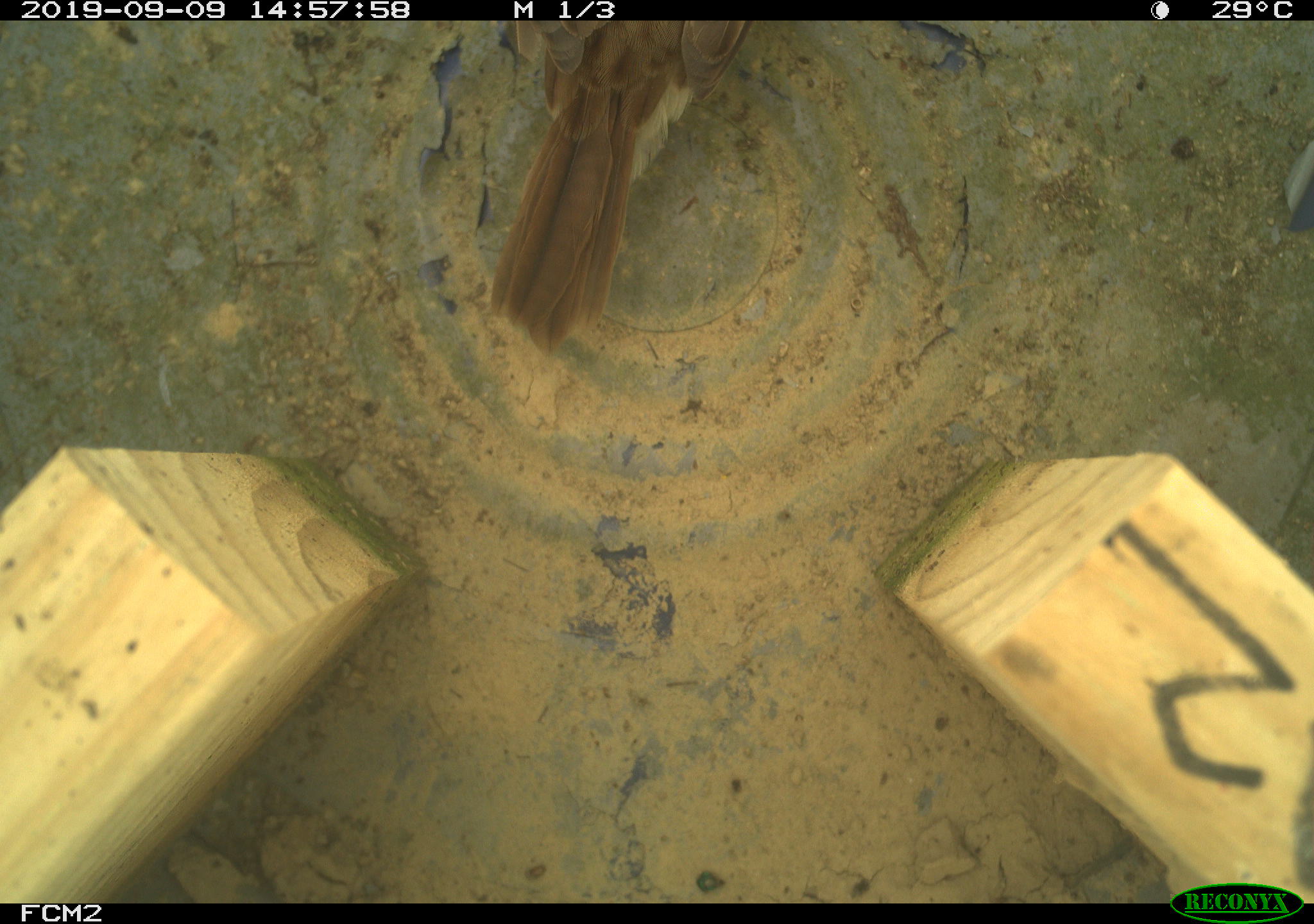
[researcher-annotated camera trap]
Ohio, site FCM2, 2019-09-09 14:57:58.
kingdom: Animalia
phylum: Chordata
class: Aves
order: Passeriformes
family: Passerellidae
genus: Melospiza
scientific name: Melospiza melodia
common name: song sparrow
Song sparrow (Melospiza melodia).